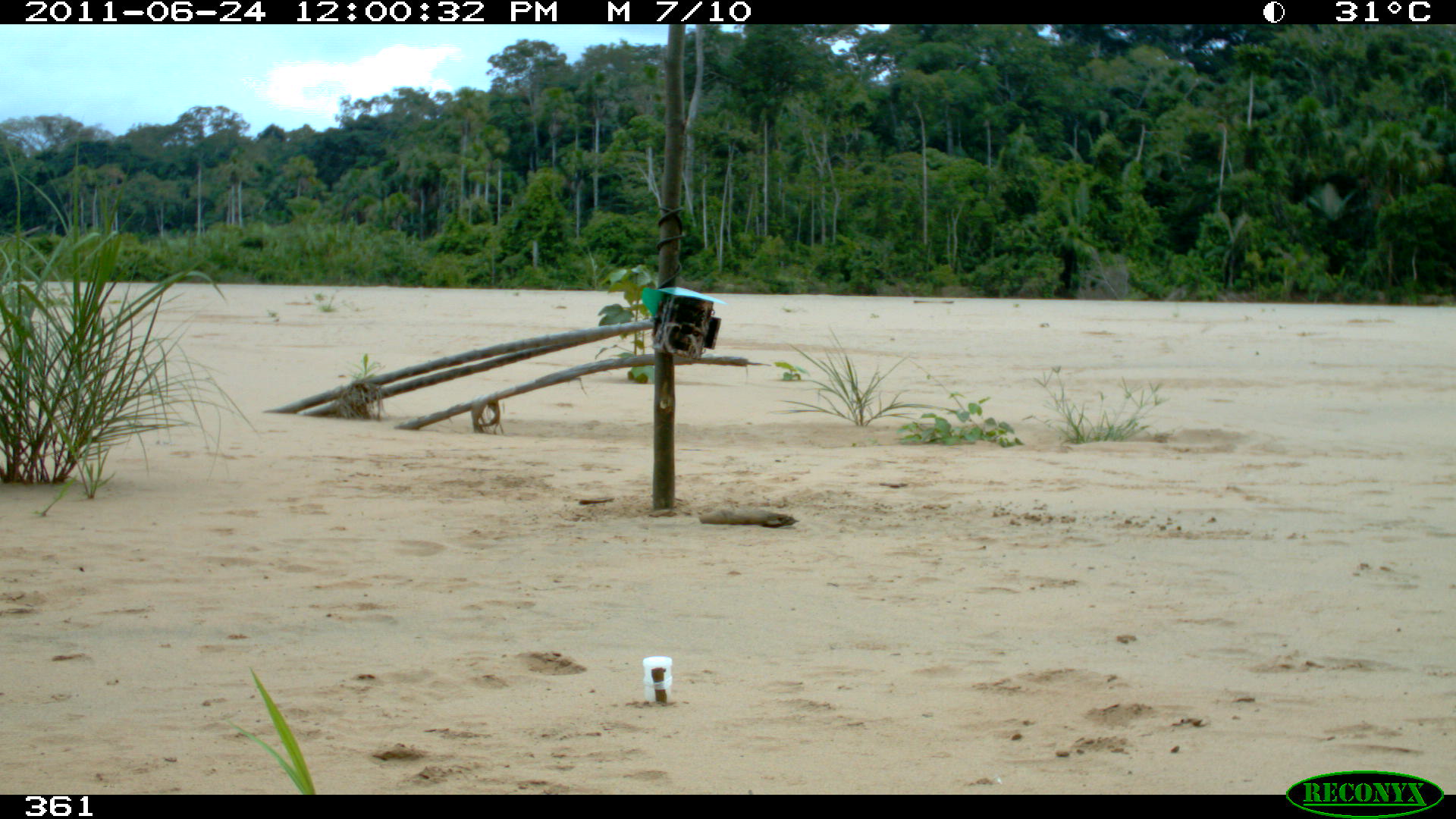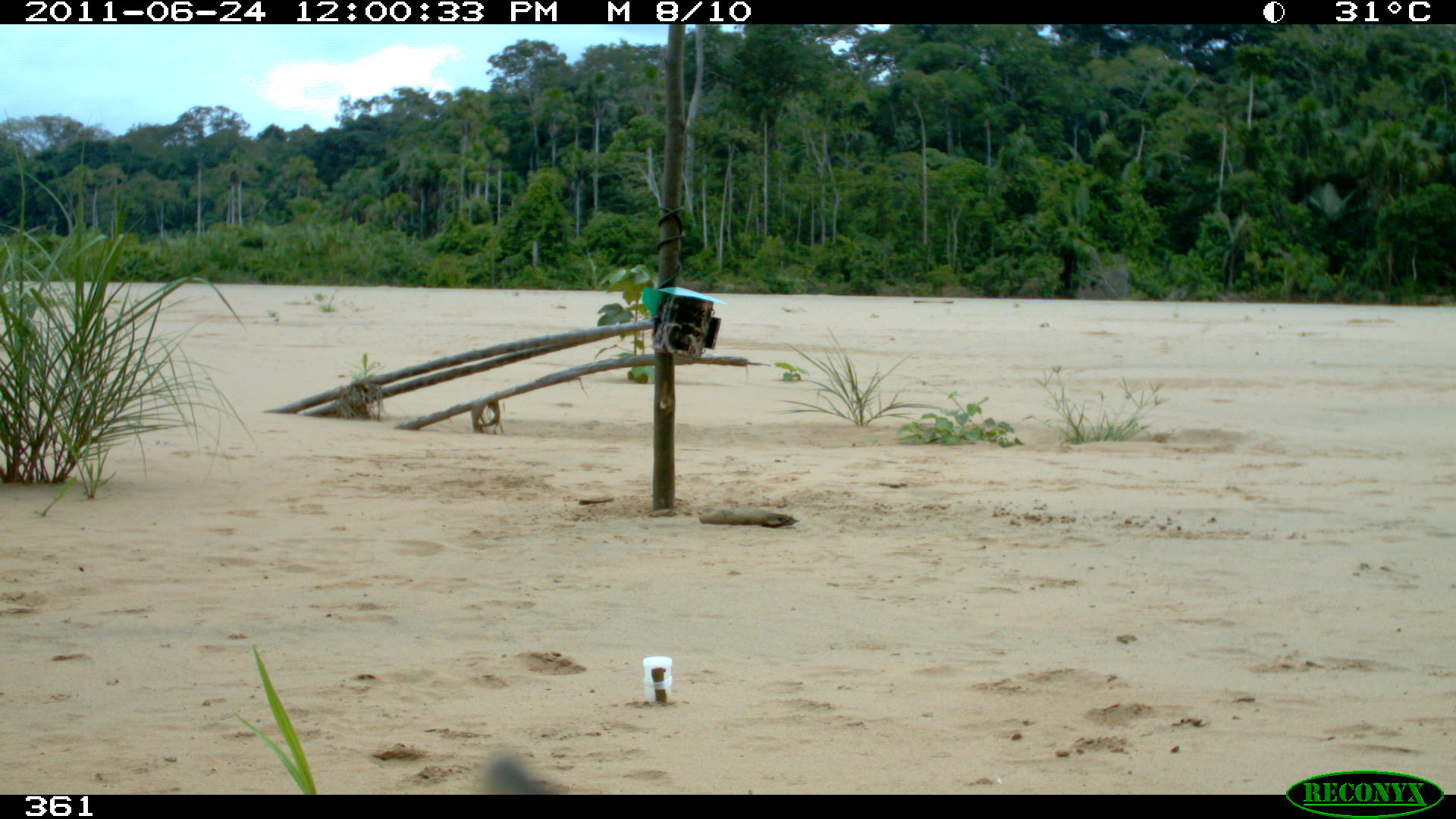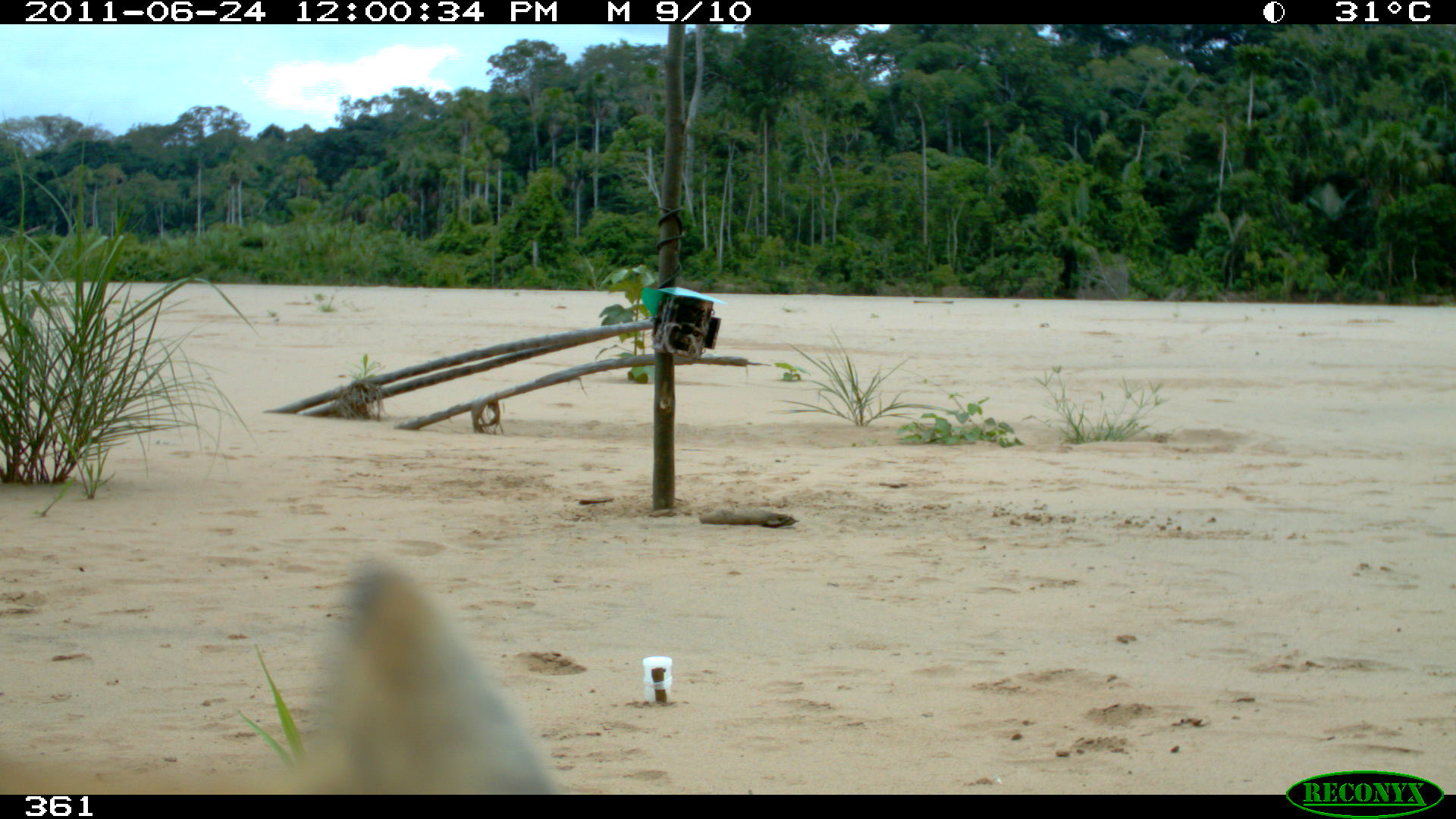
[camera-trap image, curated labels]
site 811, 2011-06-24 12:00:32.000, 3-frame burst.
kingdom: Animalia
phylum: Chordata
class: Mammalia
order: Carnivora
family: Felidae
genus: Leopardus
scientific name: Leopardus pardalis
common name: ocelot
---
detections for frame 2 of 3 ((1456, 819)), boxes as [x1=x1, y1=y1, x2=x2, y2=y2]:
leopardus pardalis: [x1=473, y1=745, x2=563, y2=794]